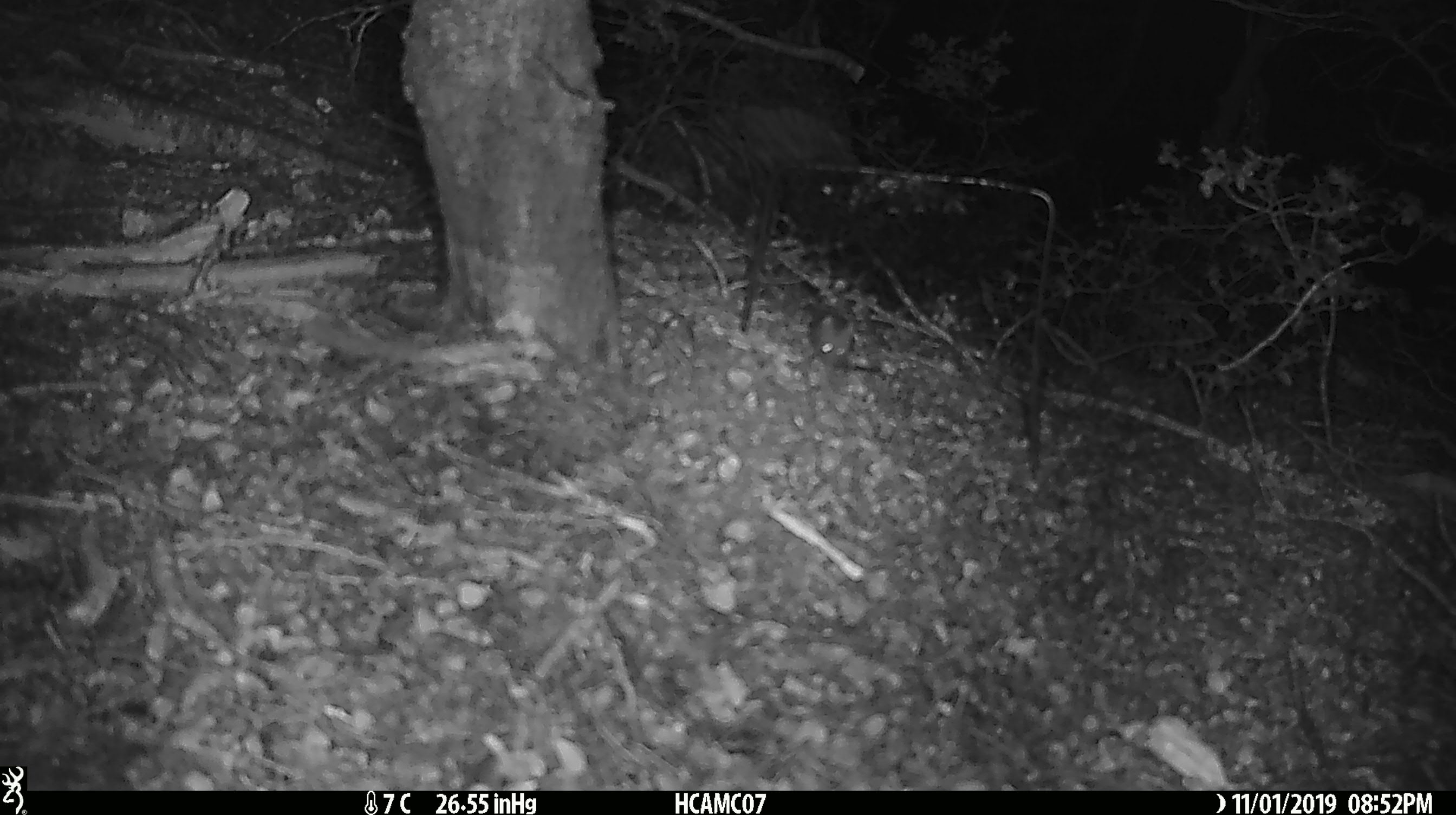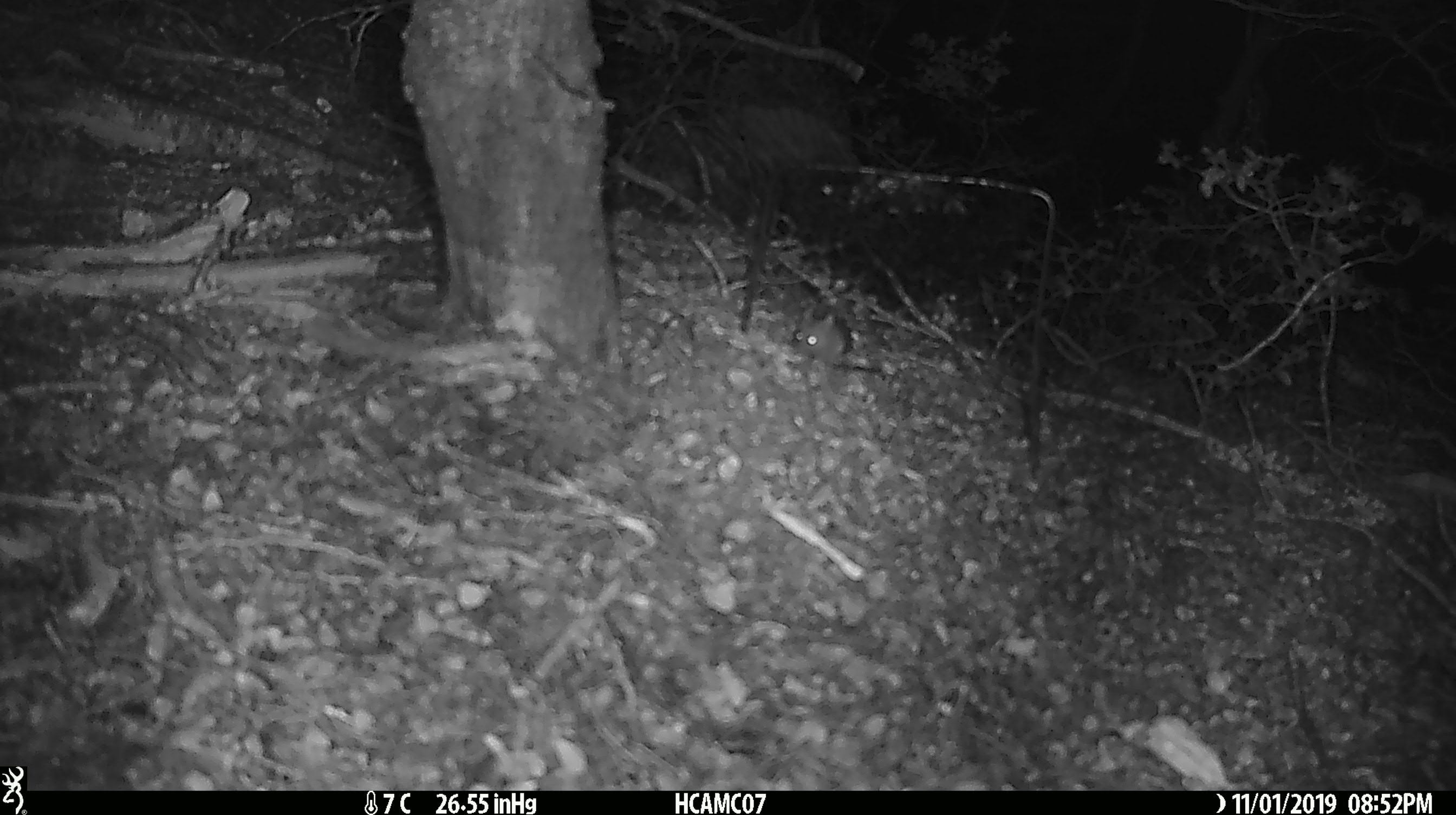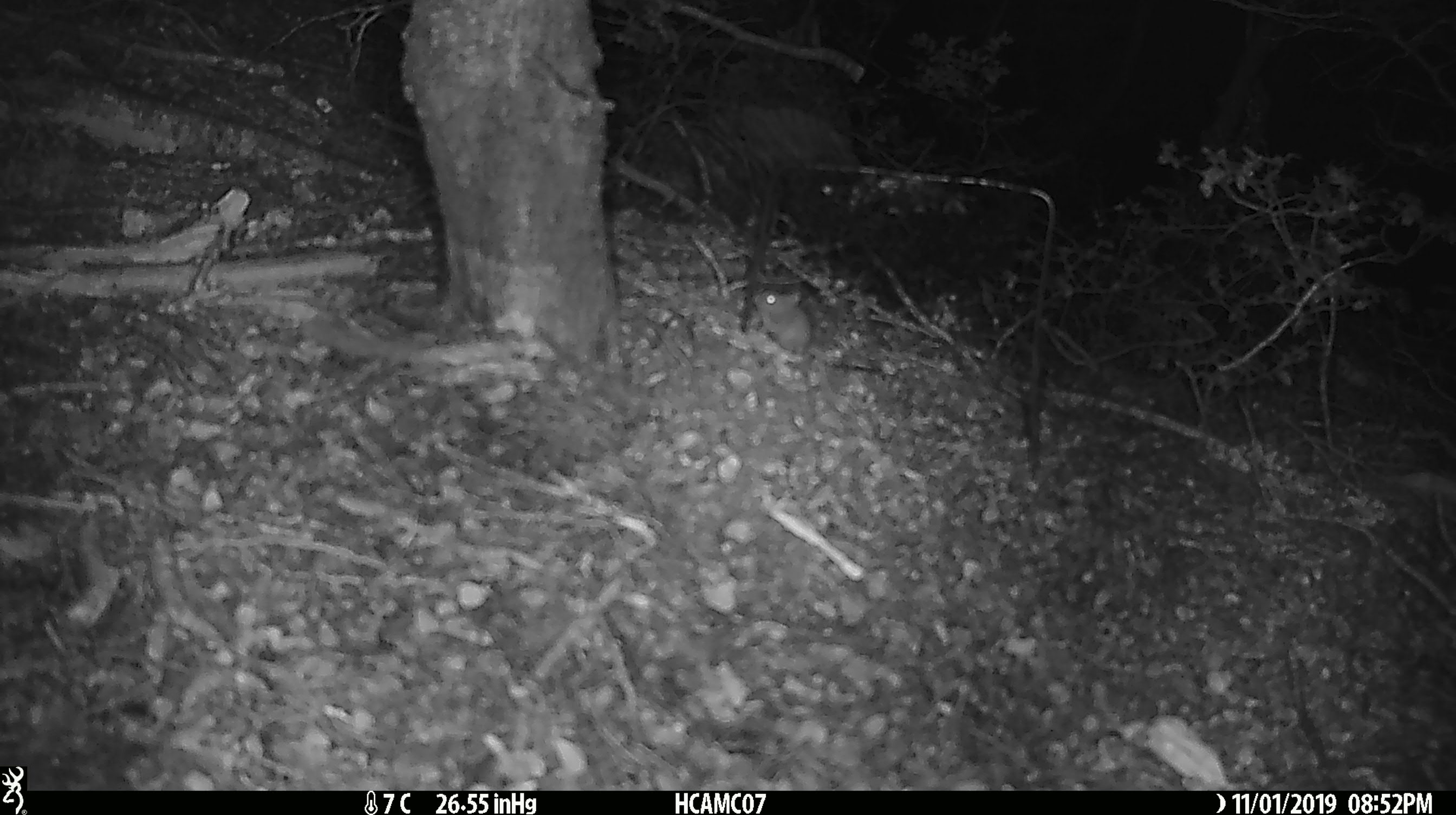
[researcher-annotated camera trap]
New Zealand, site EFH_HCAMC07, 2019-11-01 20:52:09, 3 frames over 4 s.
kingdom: Animalia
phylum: Chordata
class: Mammalia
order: Rodentia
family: Muridae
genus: Mus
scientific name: Mus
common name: mouse